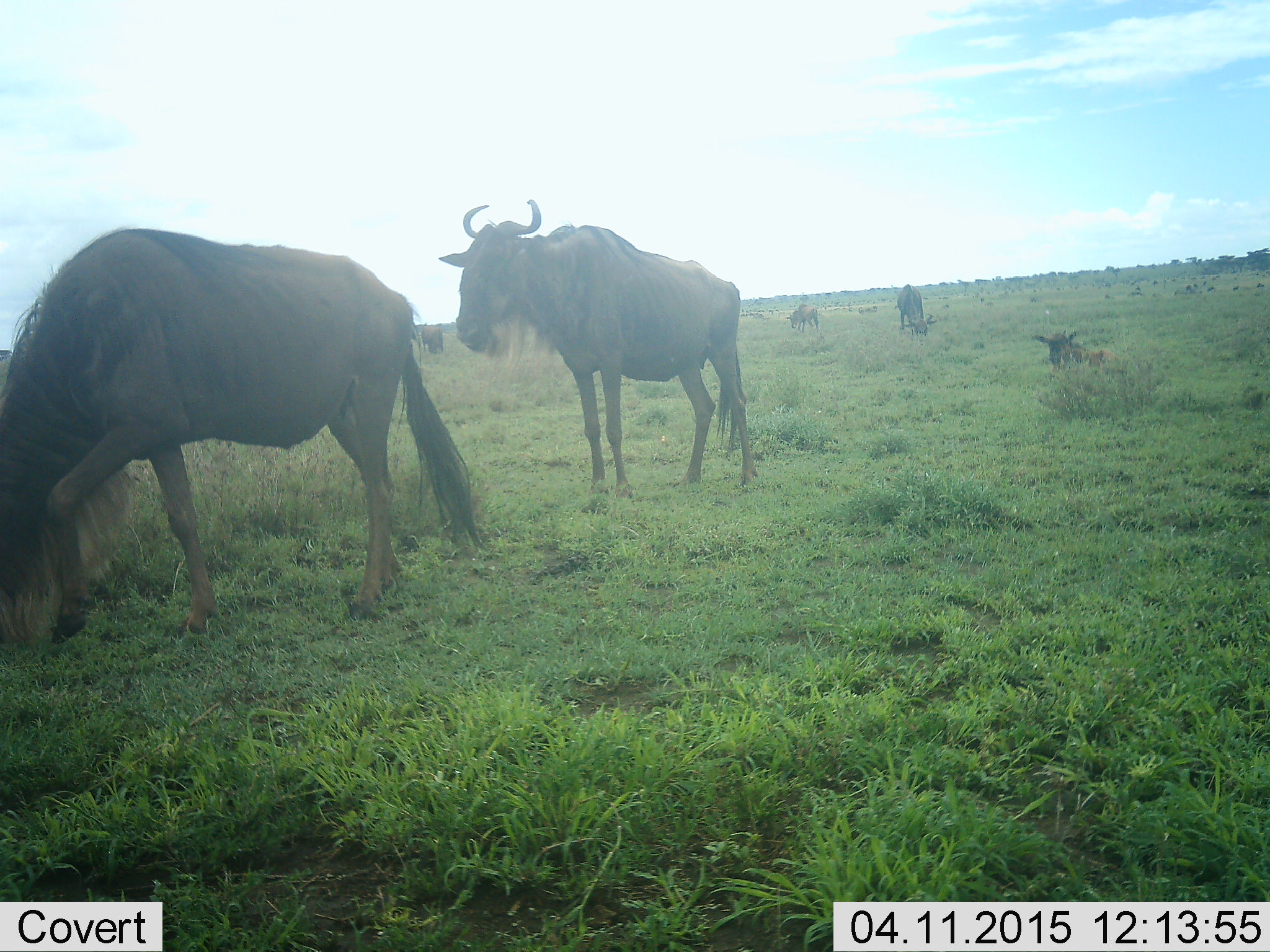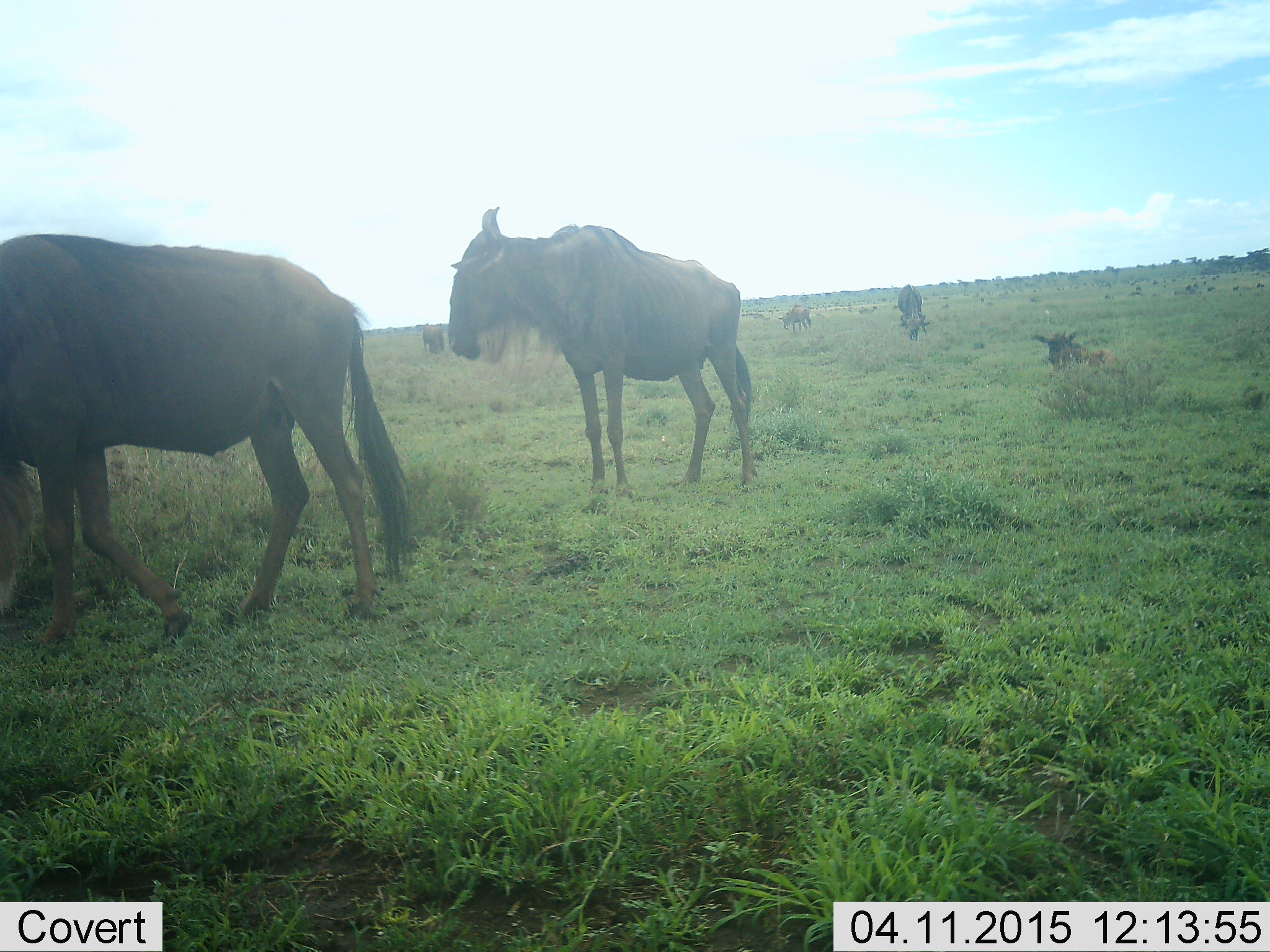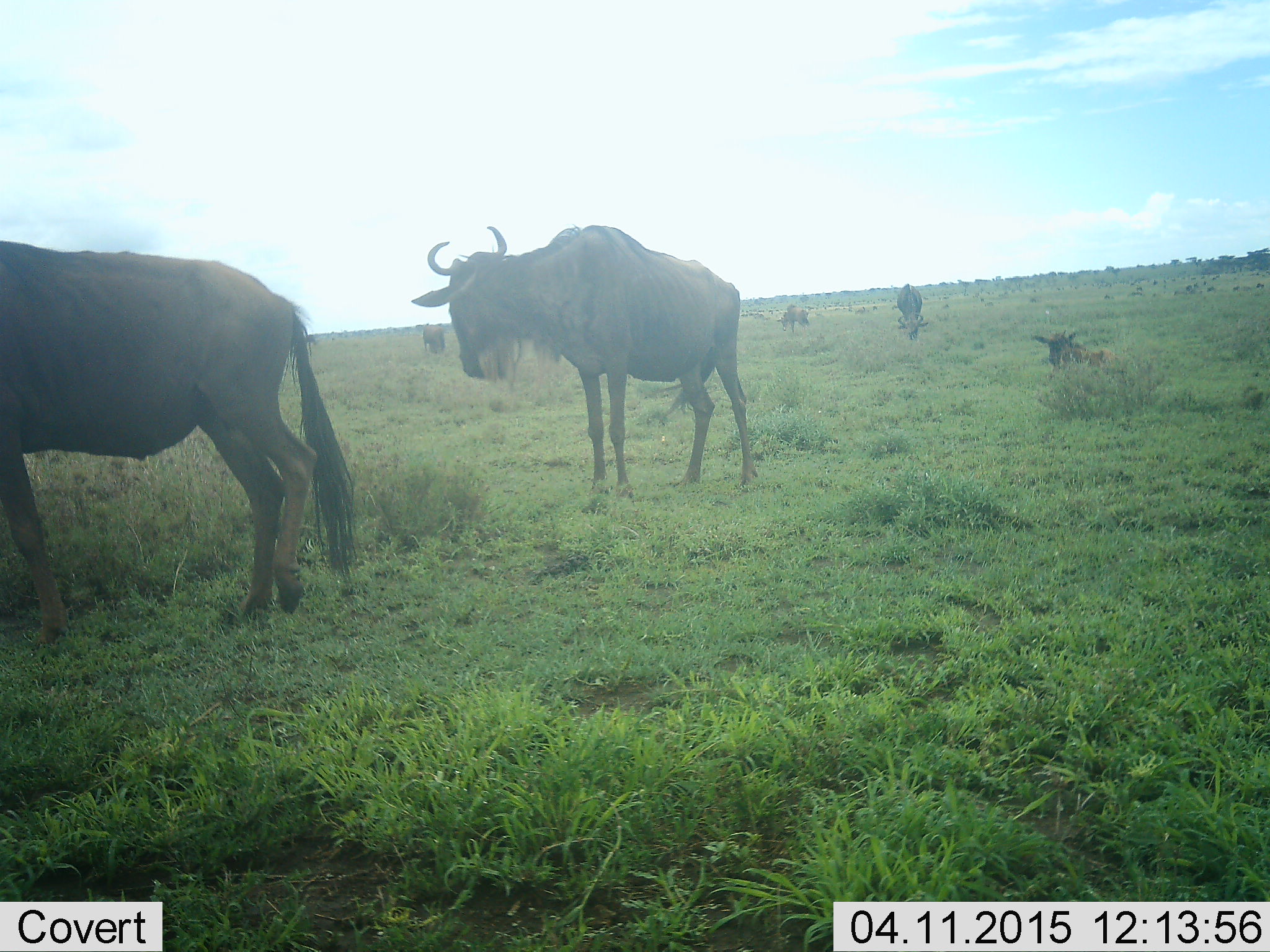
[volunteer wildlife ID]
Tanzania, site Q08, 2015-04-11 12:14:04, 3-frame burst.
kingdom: Animalia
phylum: Chordata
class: Mammalia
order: Artiodactyla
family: Bovidae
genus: Connochaetes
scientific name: Connochaetes taurinus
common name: blue wildebeest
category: wildebeest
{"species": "wildebeest (blue wildebeest) (Connochaetes taurinus)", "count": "6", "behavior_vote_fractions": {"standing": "80%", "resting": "80%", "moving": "30%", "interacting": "0%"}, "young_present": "10%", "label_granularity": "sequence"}